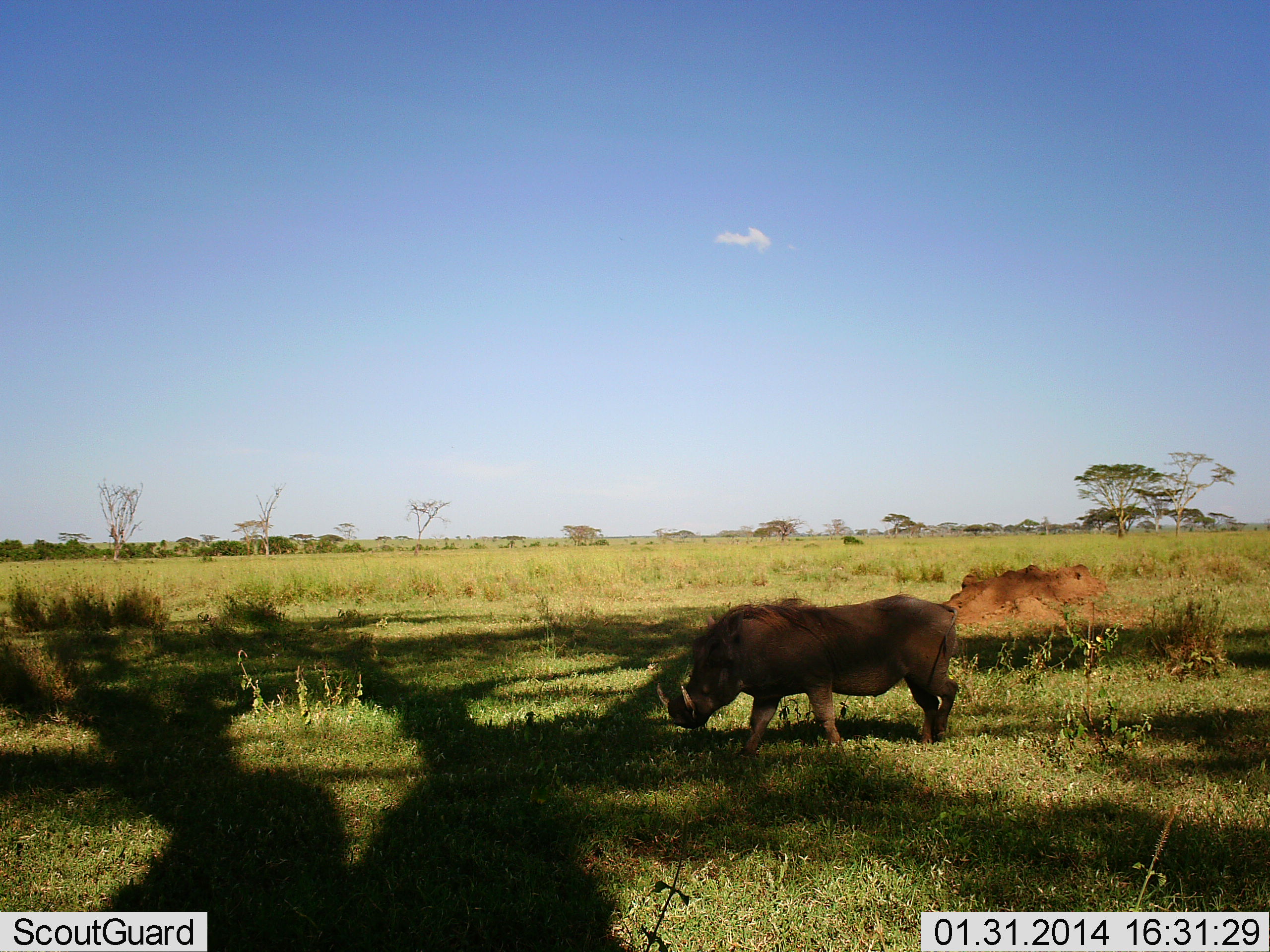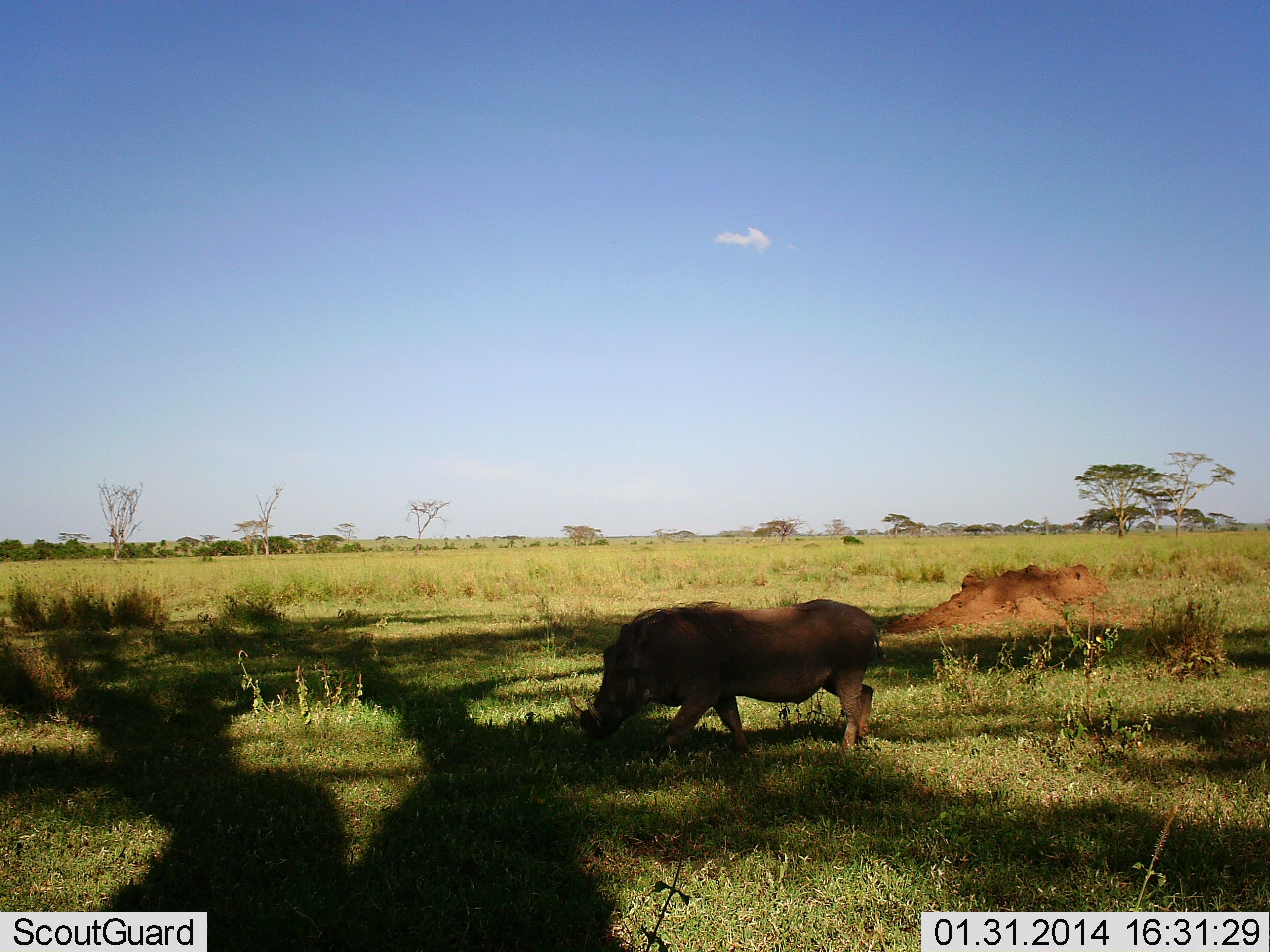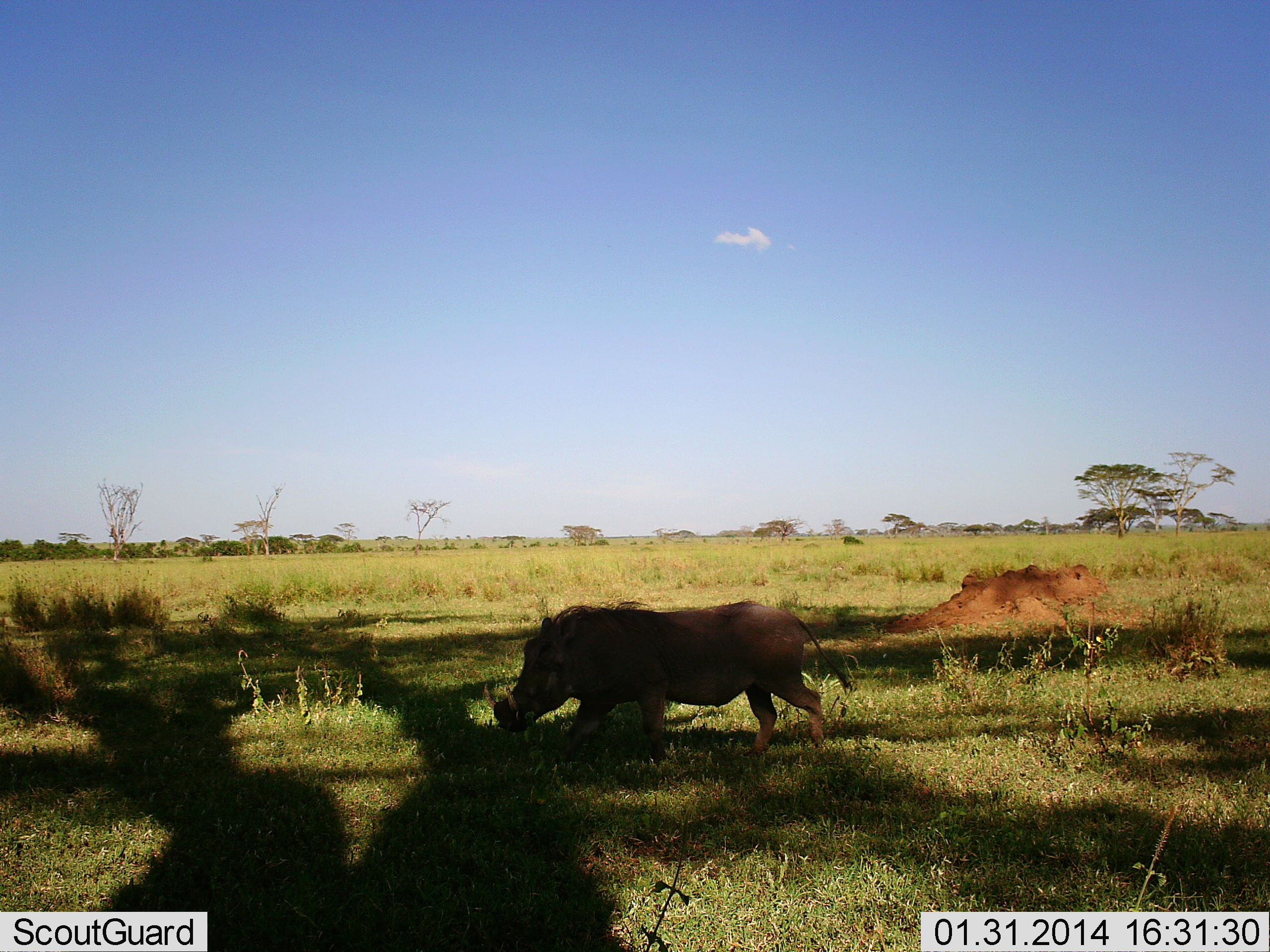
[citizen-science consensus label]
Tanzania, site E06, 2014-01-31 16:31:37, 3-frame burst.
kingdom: Animalia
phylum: Chordata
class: Mammalia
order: Artiodactyla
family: Suidae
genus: Phacochoerus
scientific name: Phacochoerus africanus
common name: warthog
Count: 1.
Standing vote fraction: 10%.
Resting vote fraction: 0%.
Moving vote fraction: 80%.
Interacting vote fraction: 0%.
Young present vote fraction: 0%.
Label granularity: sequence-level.